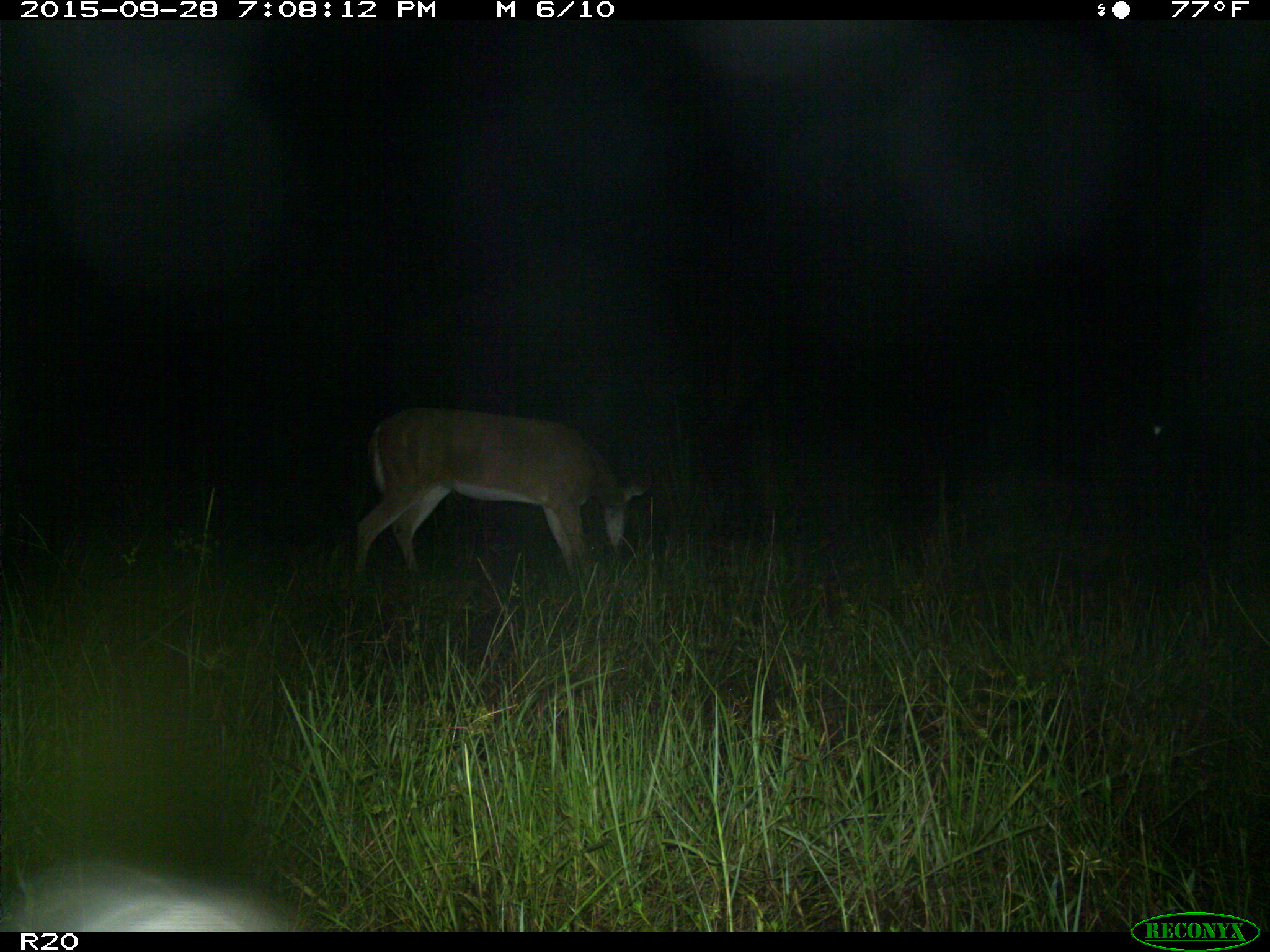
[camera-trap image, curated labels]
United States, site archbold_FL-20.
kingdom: Animalia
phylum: Chordata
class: Mammalia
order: Artiodactyla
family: Cervidae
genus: Odocoileus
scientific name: Odocoileus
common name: deer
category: unidentified deer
Unidentified deer (deer) (Odocoileus).